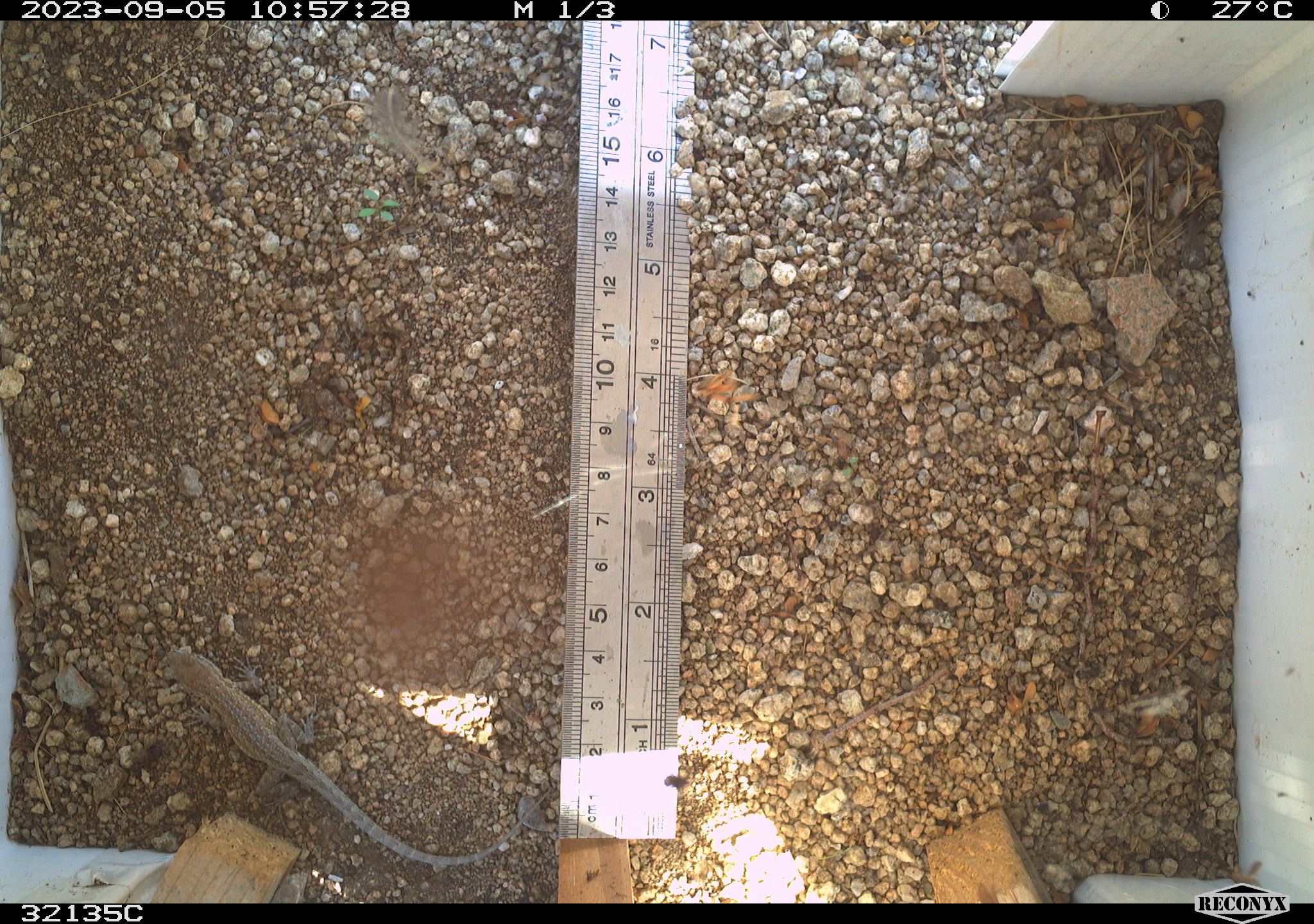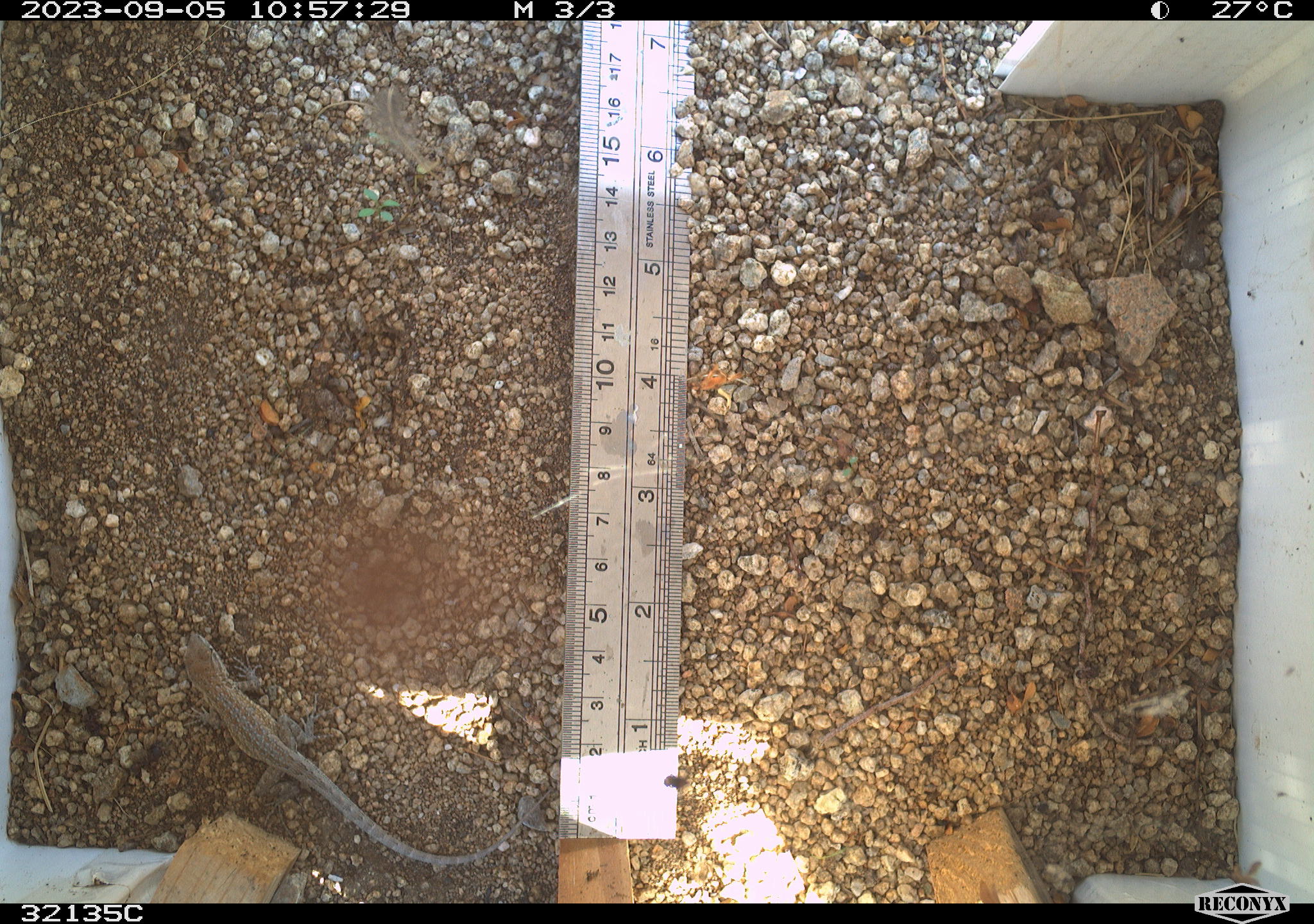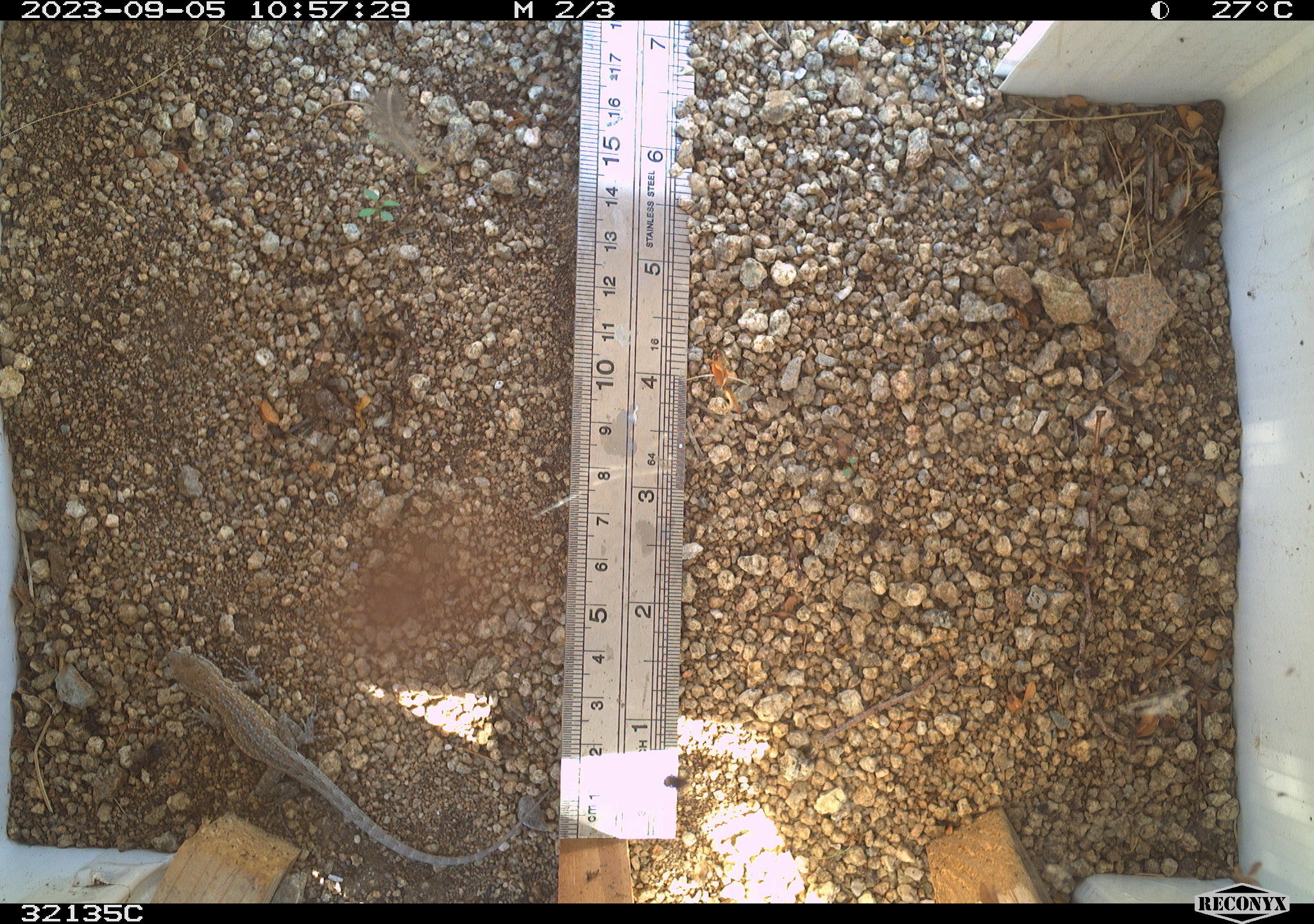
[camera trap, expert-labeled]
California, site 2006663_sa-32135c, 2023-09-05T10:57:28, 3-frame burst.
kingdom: Animalia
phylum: Chordata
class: Reptilia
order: Squamata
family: Teiidae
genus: Aspidoscelis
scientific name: Aspidoscelis tigris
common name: western whiptail